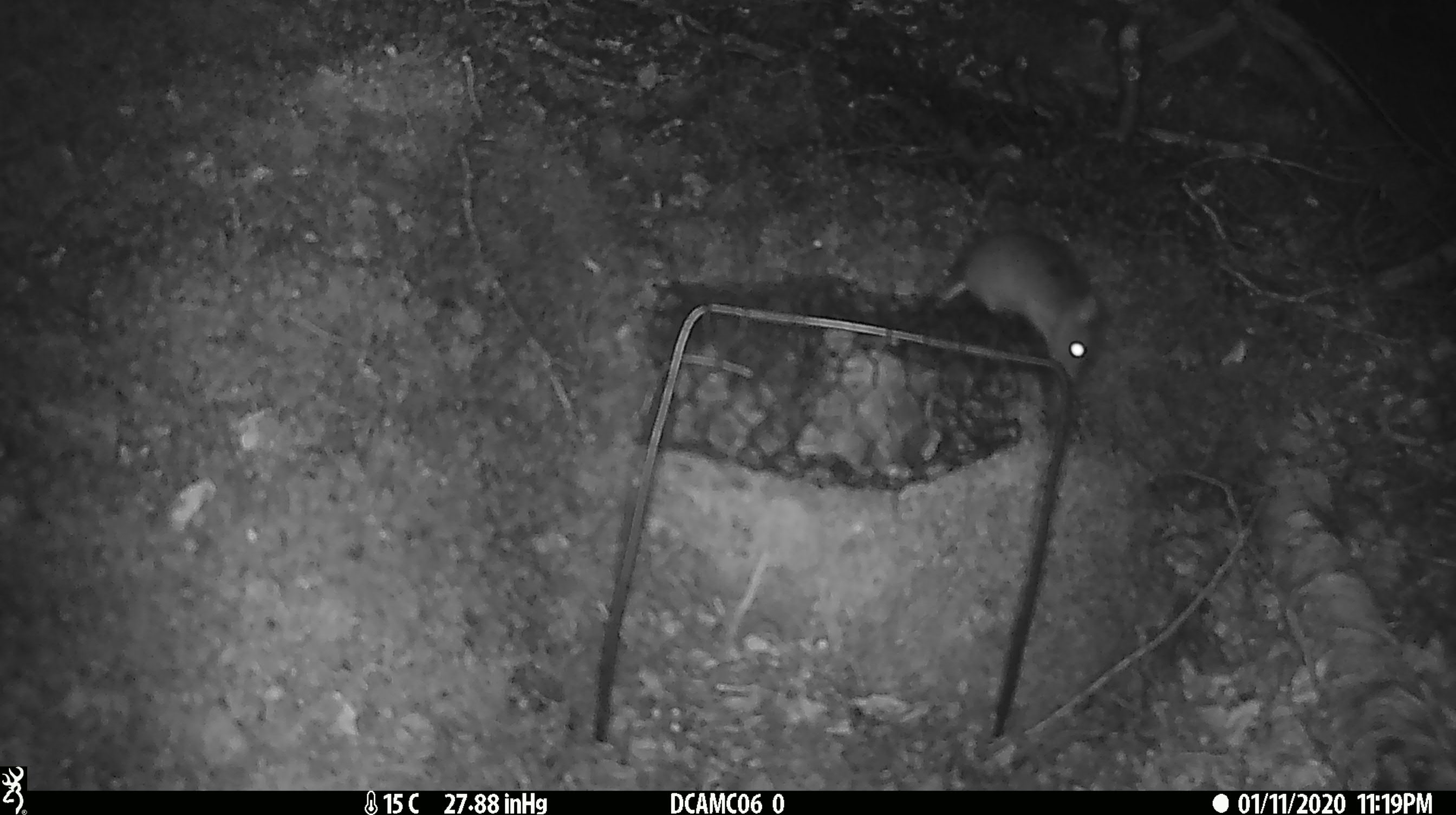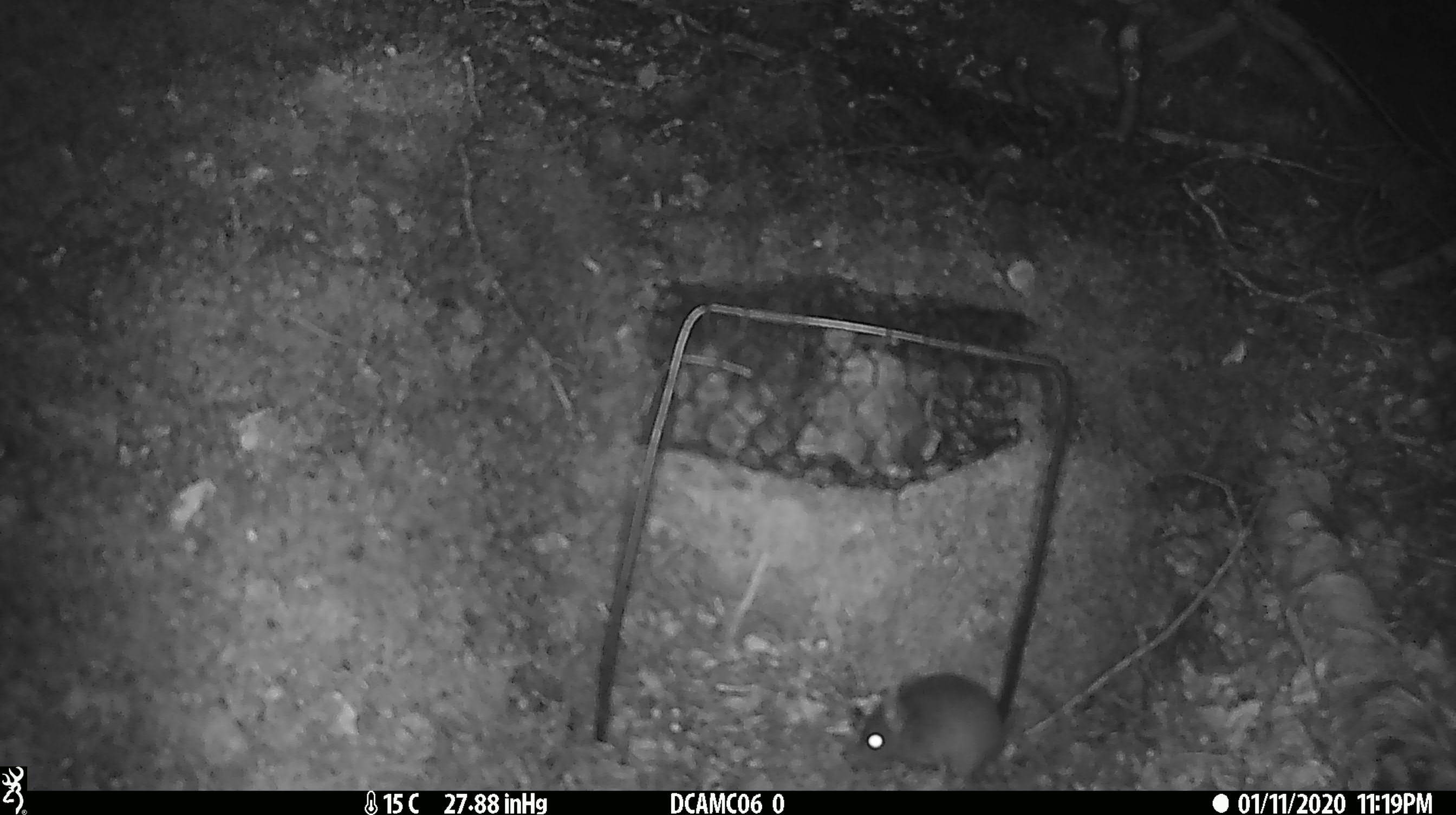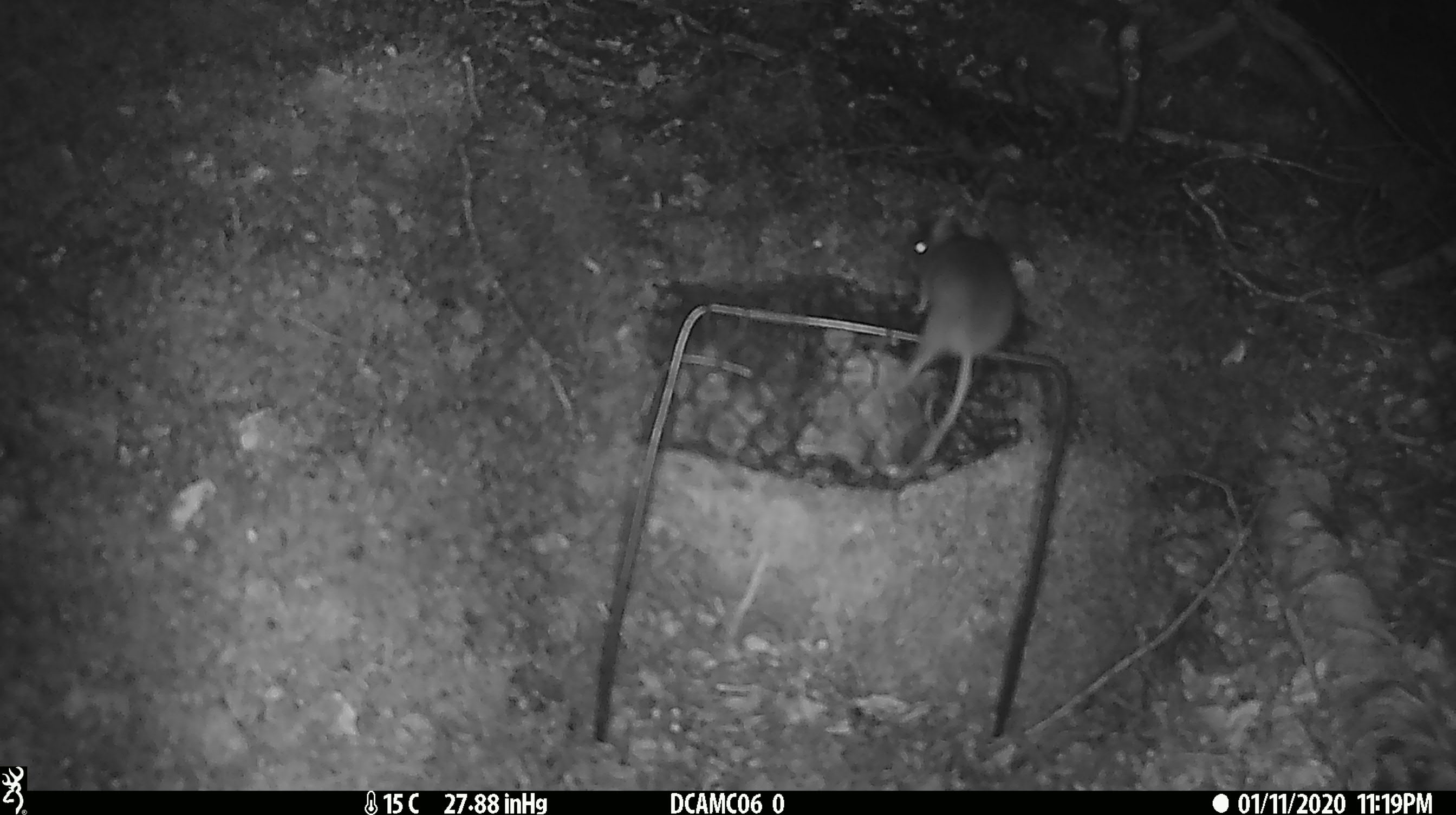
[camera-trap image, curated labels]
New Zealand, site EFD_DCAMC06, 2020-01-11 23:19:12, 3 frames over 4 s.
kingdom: Animalia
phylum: Chordata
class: Mammalia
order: Rodentia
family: Muridae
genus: Mus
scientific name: Mus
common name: mouse